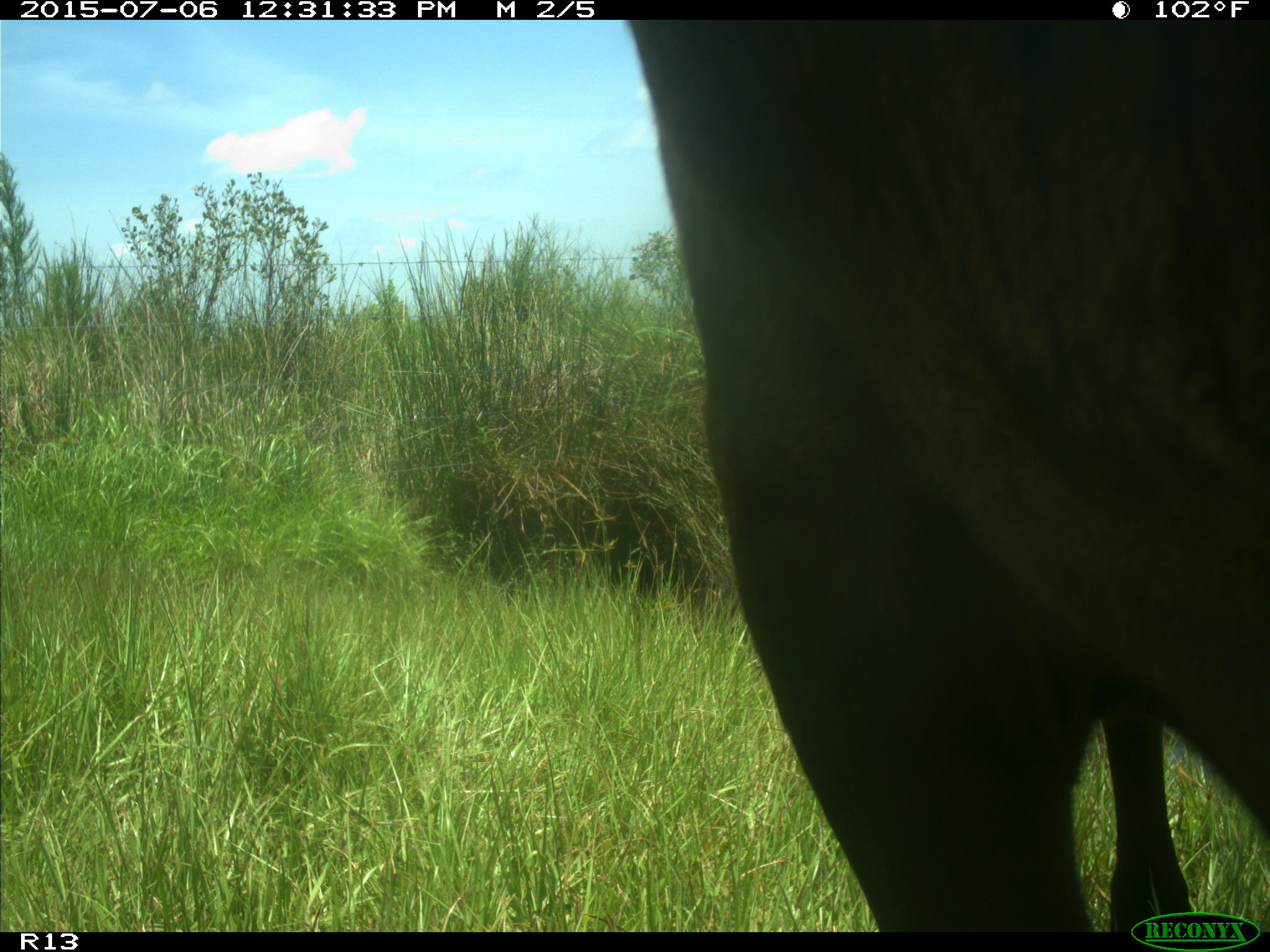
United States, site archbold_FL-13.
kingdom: Animalia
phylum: Chordata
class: Mammalia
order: Artiodactyla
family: Bovidae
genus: Bos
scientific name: Bos taurus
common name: domestic cow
Bos taurus (domestic cow).